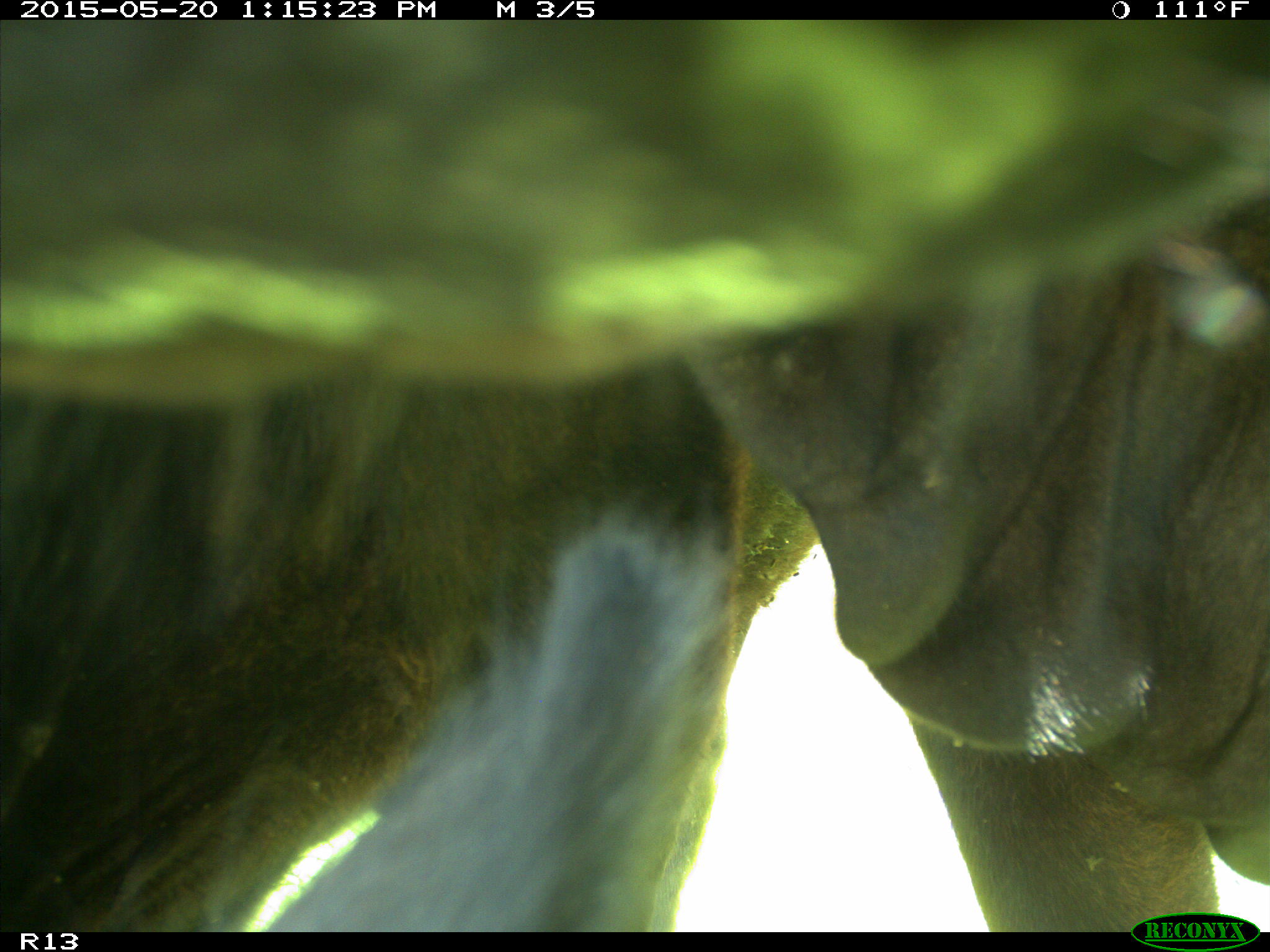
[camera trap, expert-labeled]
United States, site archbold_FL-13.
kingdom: Animalia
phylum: Chordata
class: Mammalia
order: Artiodactyla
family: Bovidae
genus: Bos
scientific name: Bos taurus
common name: domestic cow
Bos taurus (domestic cow).